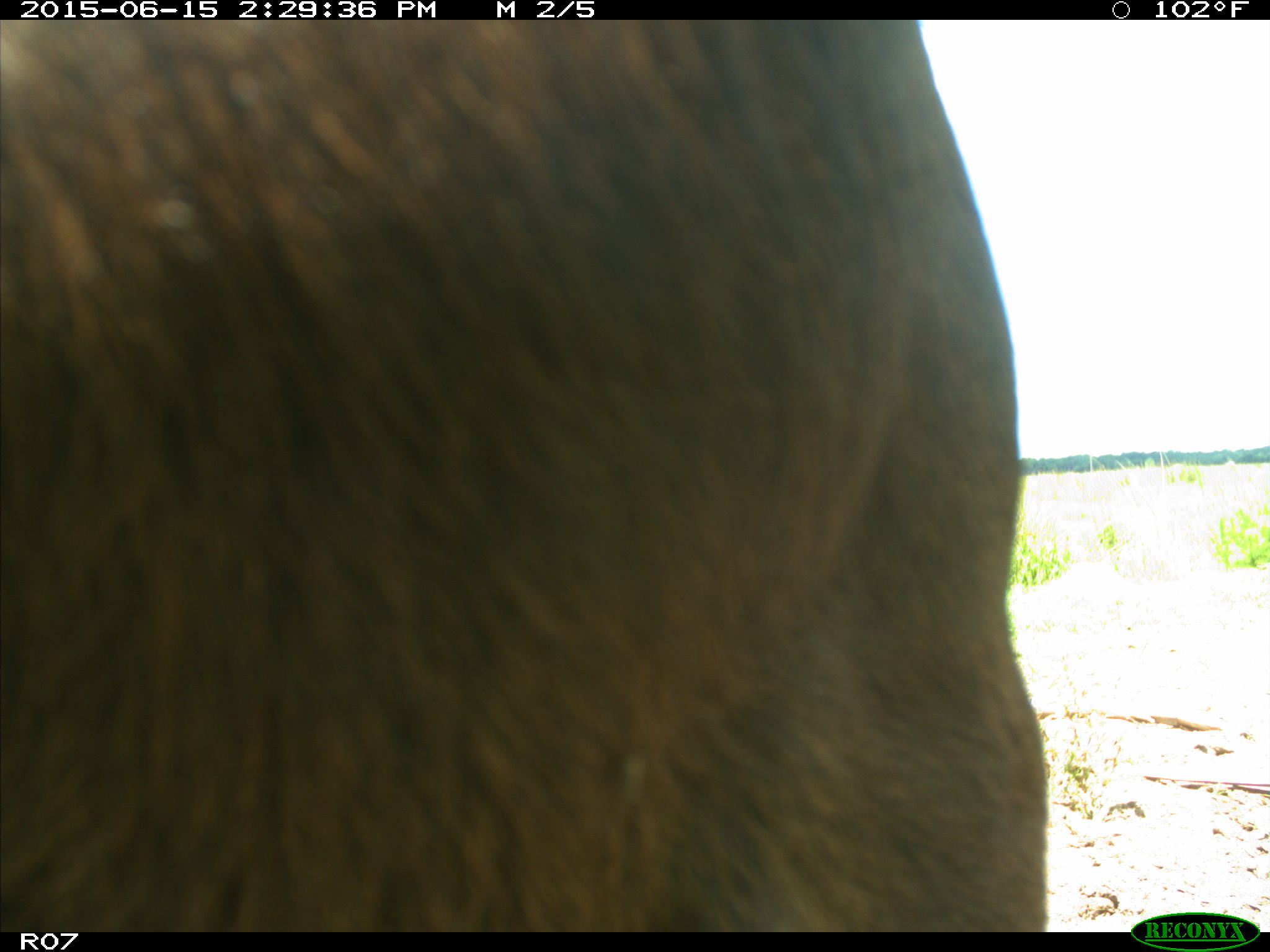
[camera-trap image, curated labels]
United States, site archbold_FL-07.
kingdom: Animalia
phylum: Chordata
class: Mammalia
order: Artiodactyla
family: Bovidae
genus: Bos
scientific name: Bos taurus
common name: domestic cow